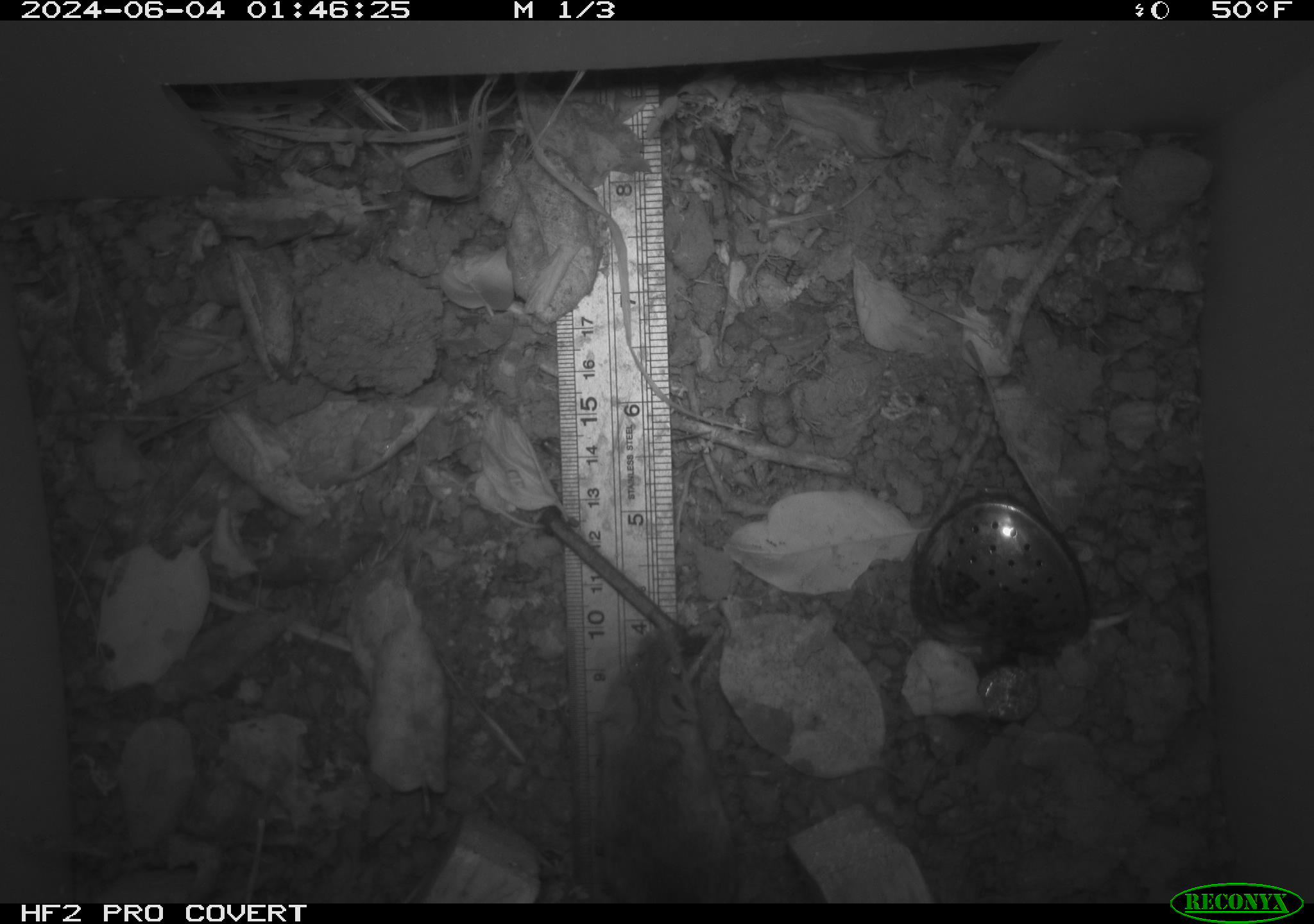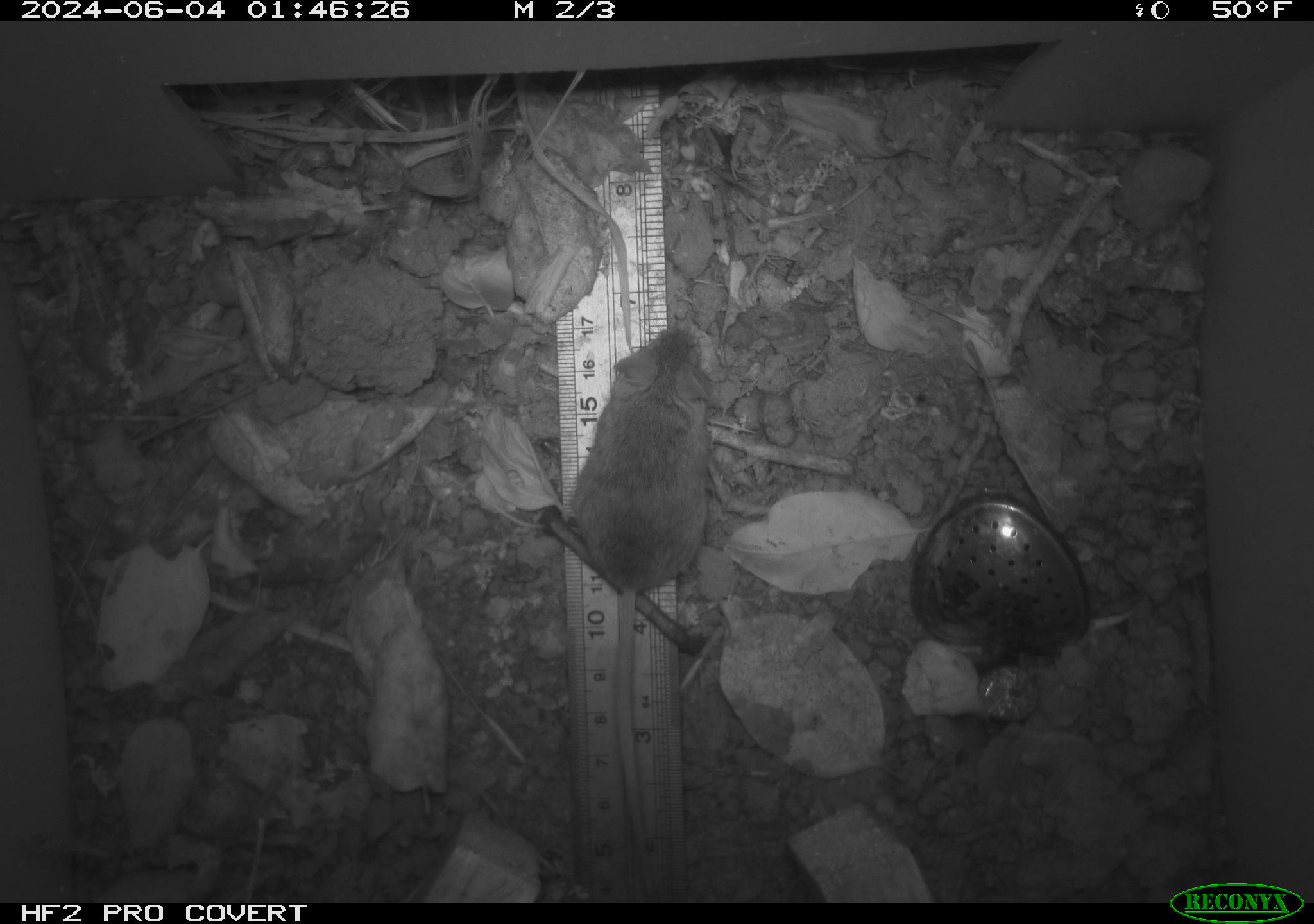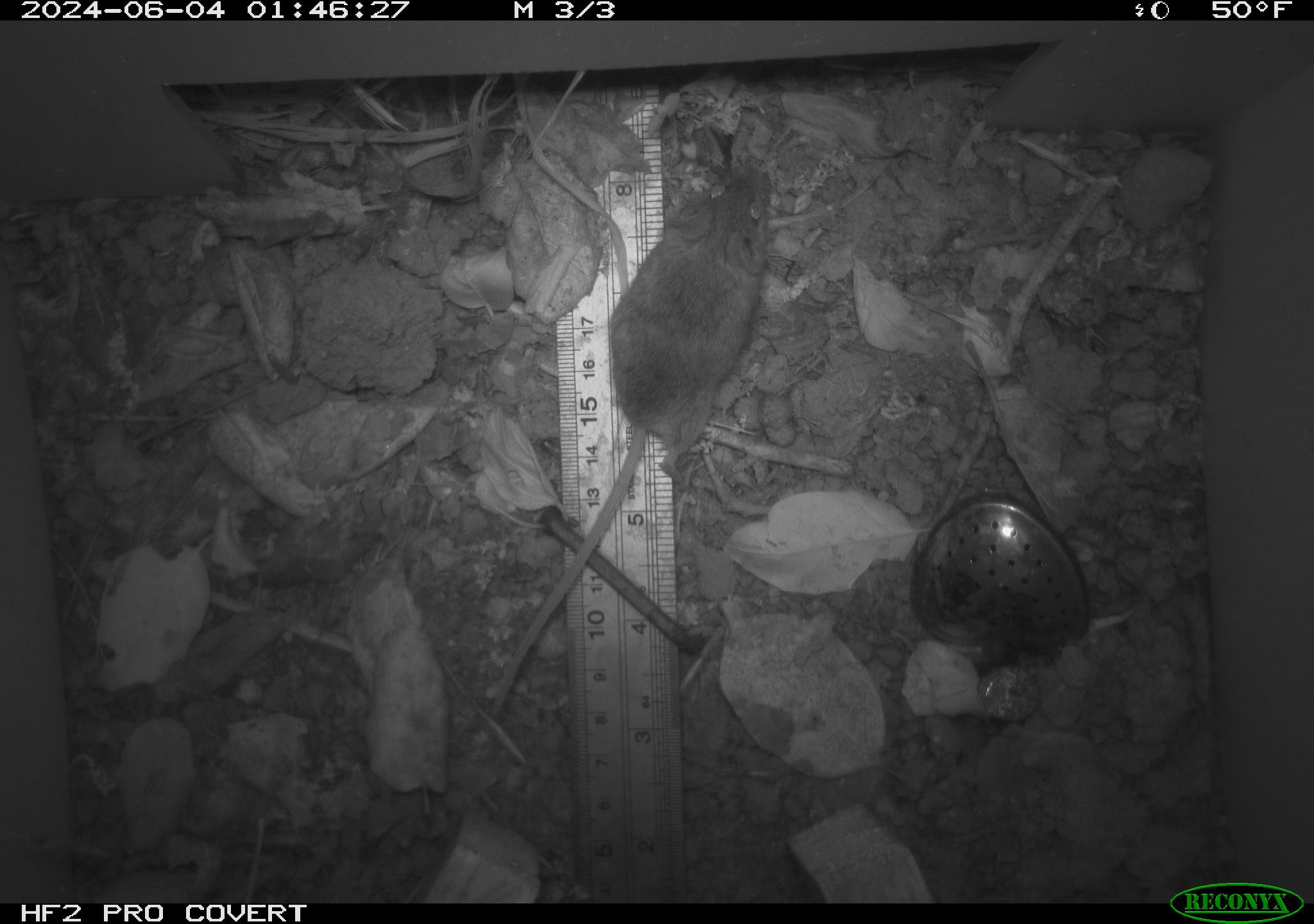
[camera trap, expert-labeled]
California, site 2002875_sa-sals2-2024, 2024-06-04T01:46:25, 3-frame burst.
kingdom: Animalia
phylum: Chordata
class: Mammalia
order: Rodentia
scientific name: Rodentia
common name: mouse species